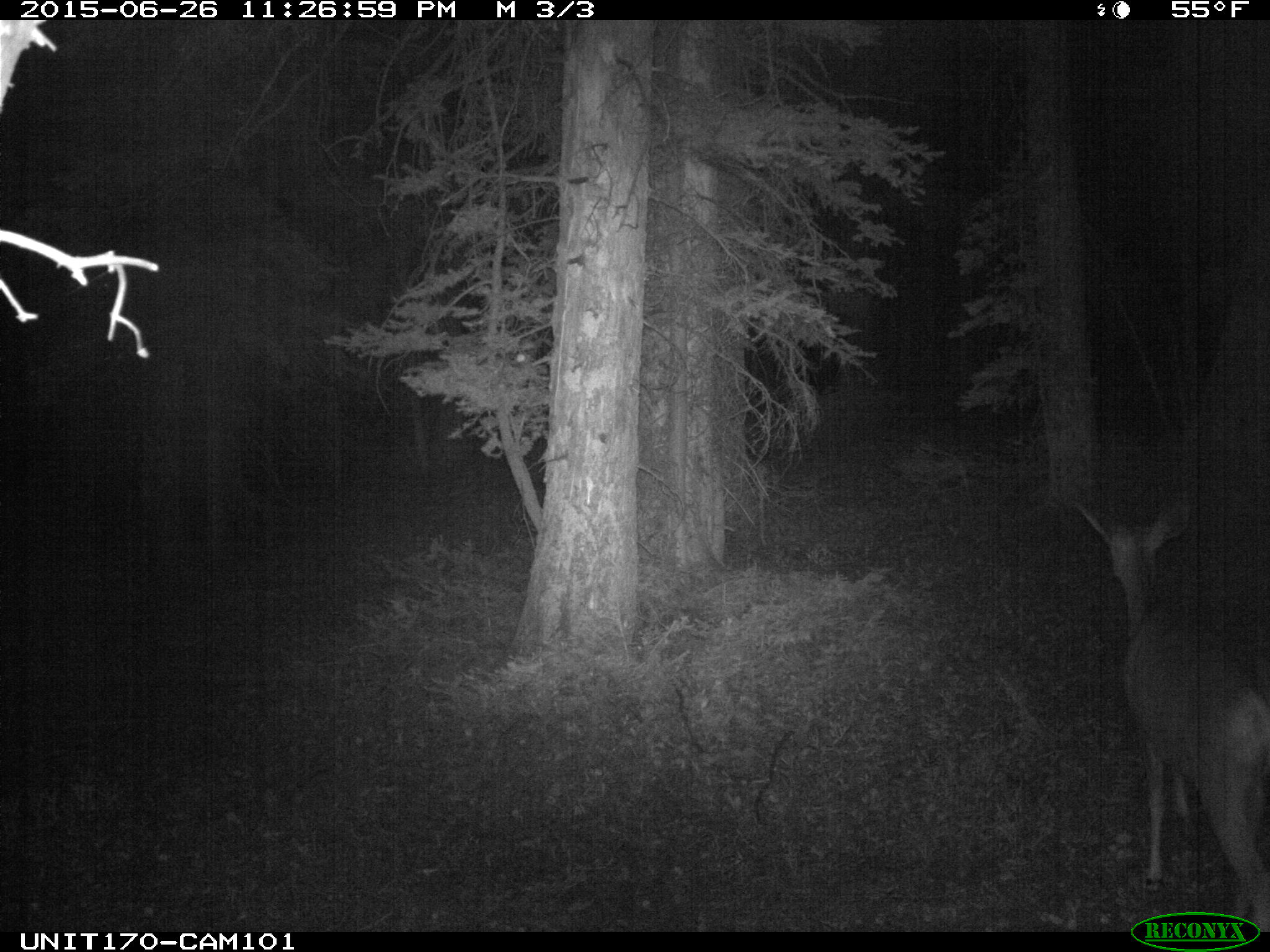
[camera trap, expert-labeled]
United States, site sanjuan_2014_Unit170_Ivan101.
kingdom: Animalia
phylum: Chordata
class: Mammalia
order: Artiodactyla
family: Cervidae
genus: Odocoileus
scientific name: Odocoileus hemionus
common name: mule deer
Odocoileus hemionus (mule deer).